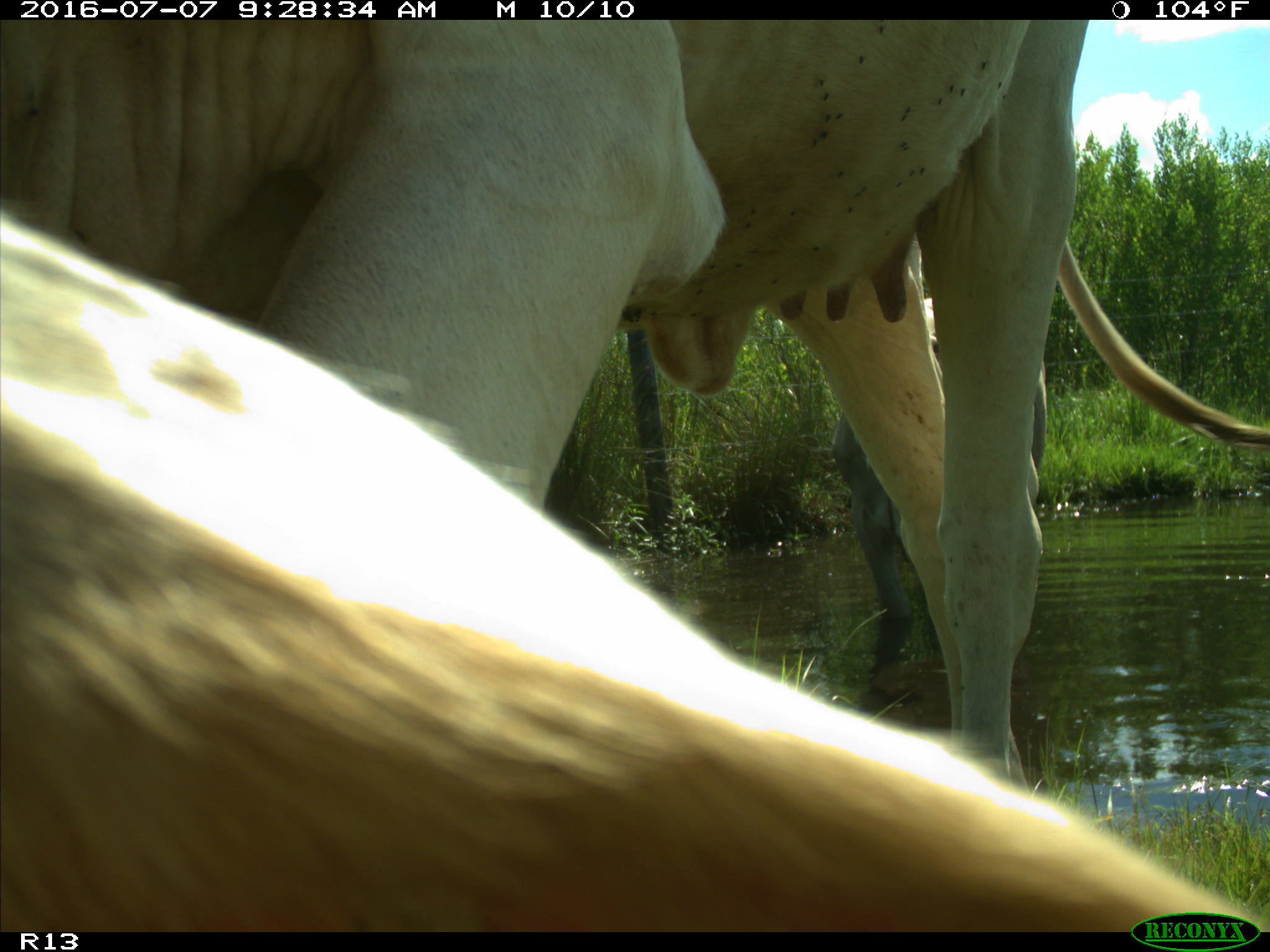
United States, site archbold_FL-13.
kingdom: Animalia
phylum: Chordata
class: Mammalia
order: Artiodactyla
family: Bovidae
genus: Bos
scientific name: Bos taurus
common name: domestic cow